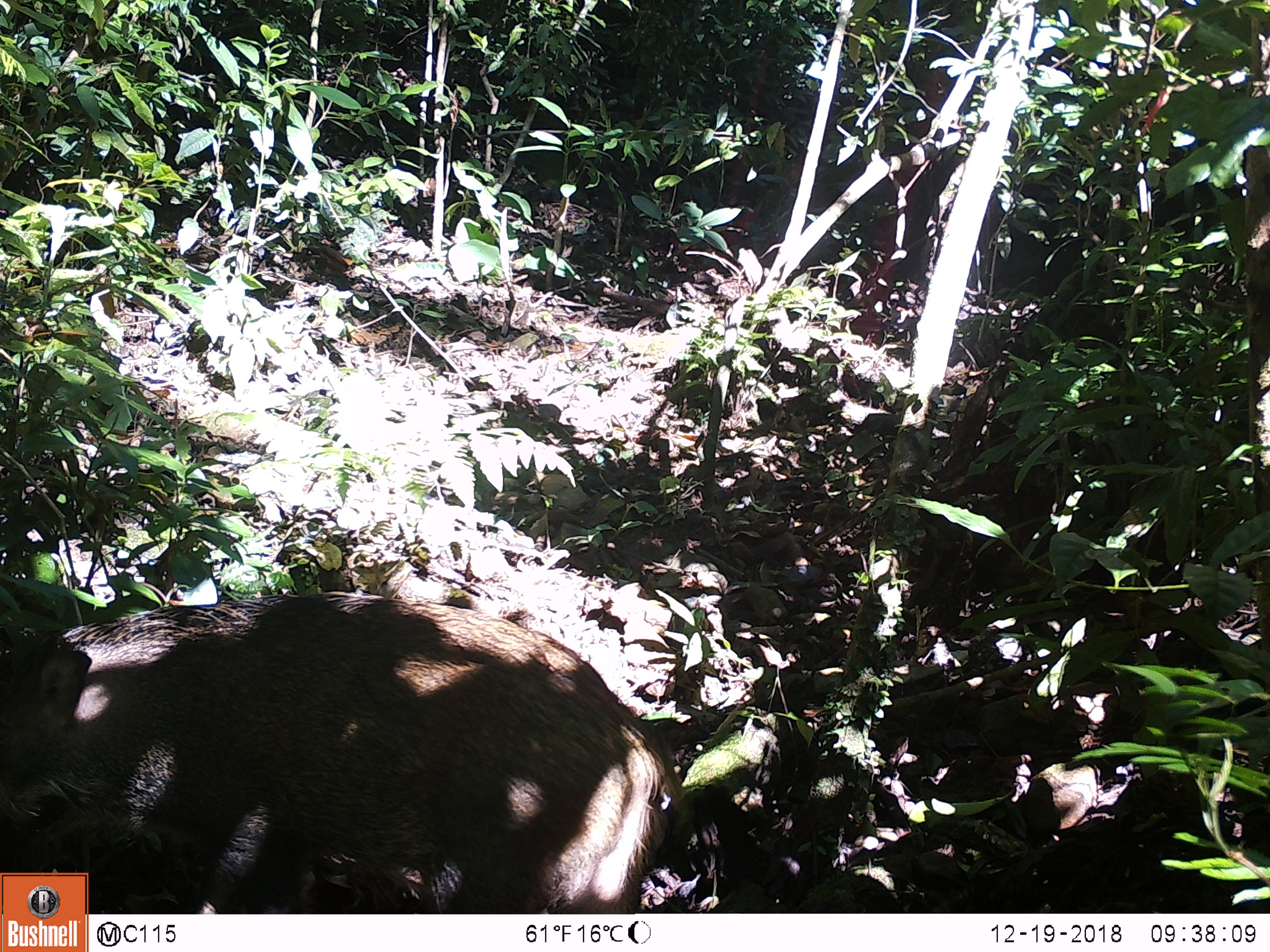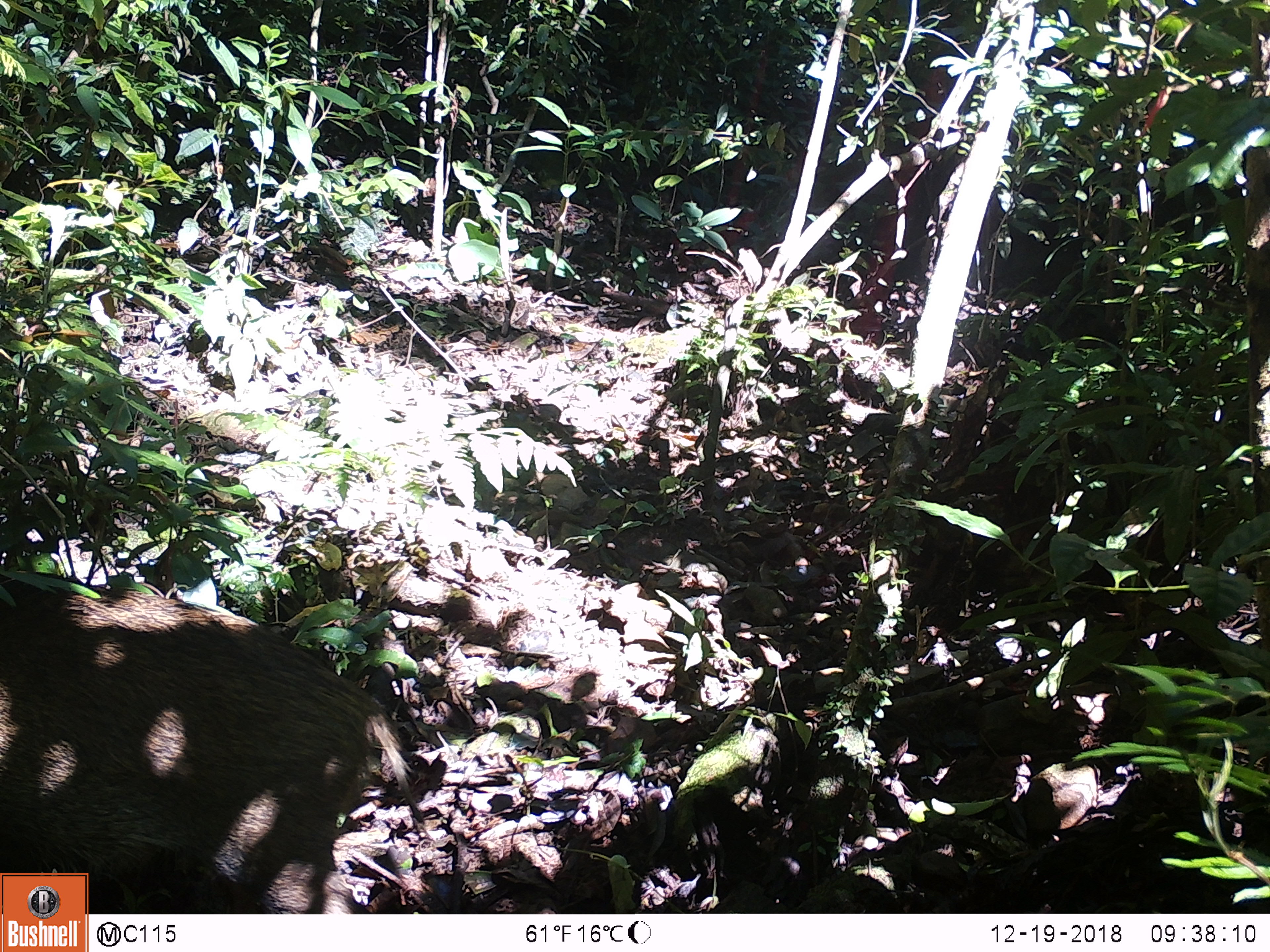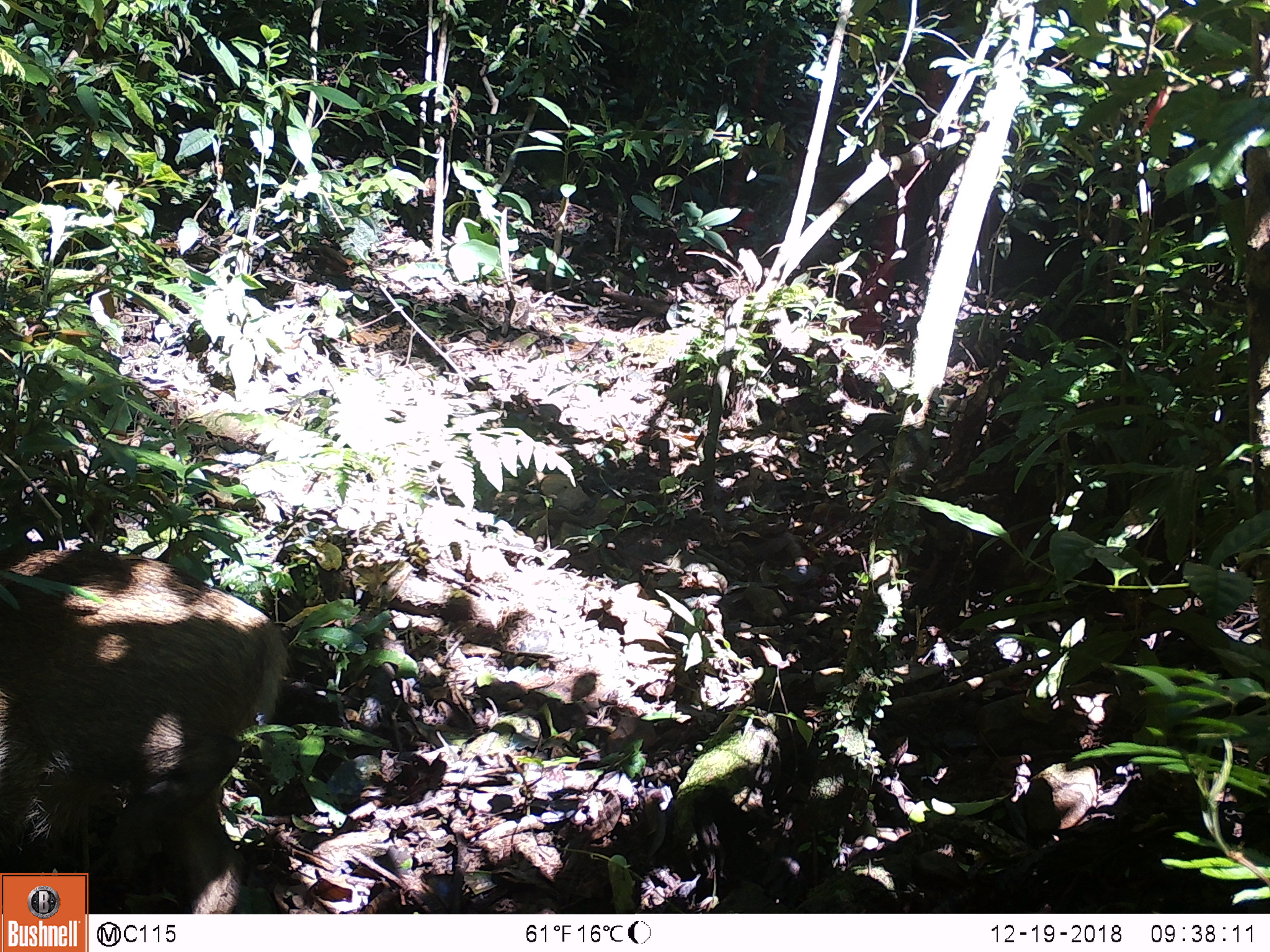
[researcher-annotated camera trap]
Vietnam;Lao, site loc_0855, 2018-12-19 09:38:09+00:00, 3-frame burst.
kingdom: Animalia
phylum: Chordata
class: Mammalia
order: Artiodactyla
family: Suidae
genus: Sus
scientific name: Sus scrofa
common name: eurasian wild pig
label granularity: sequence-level